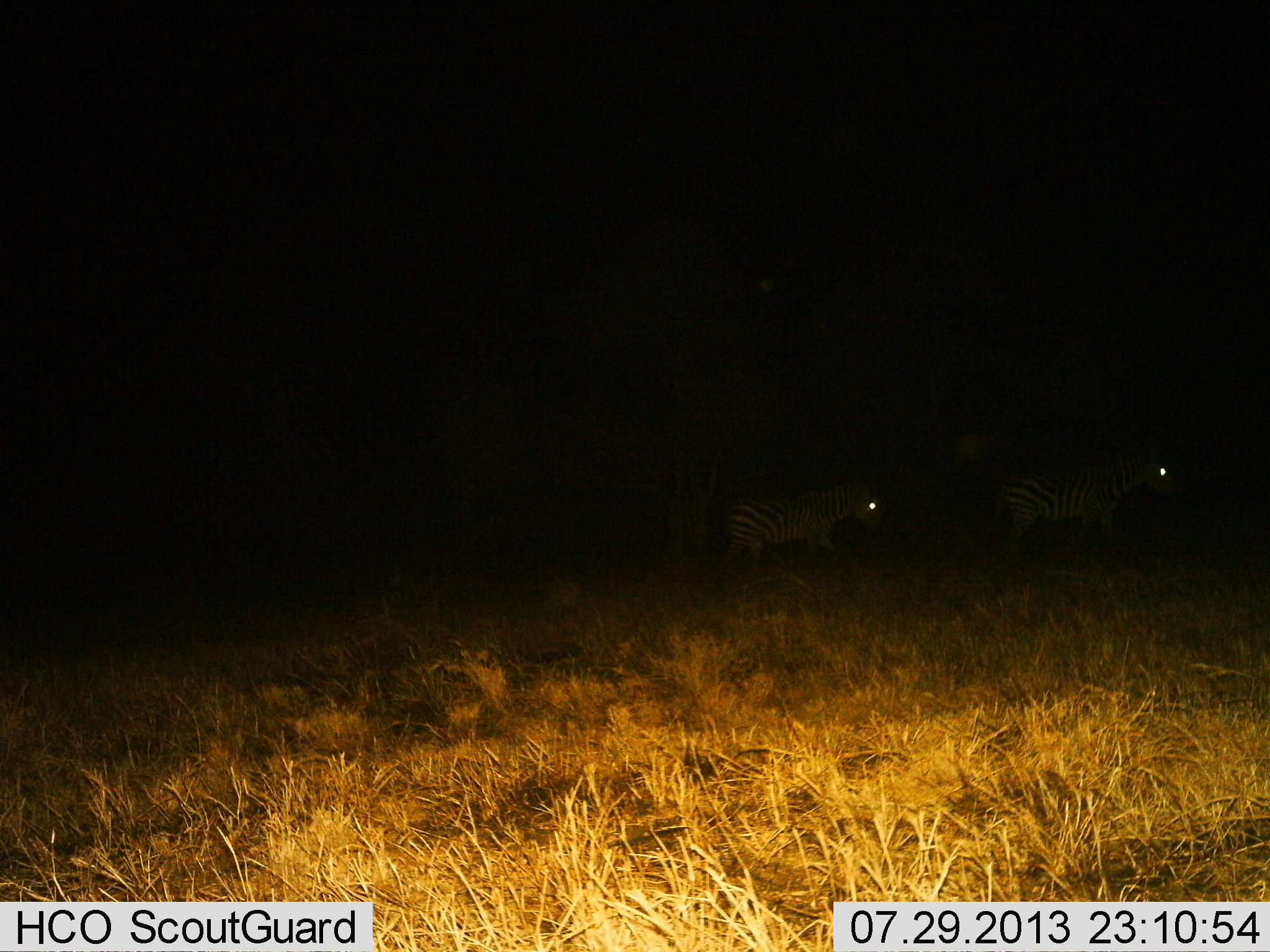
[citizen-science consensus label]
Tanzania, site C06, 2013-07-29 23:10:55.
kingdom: Animalia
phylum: Chordata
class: Mammalia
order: Perissodactyla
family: Equidae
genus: Equus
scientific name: Equus quagga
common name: plains zebra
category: zebra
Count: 2.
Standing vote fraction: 35%.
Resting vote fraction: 0%.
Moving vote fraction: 71%.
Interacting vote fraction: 0%.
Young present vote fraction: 6%.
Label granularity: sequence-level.